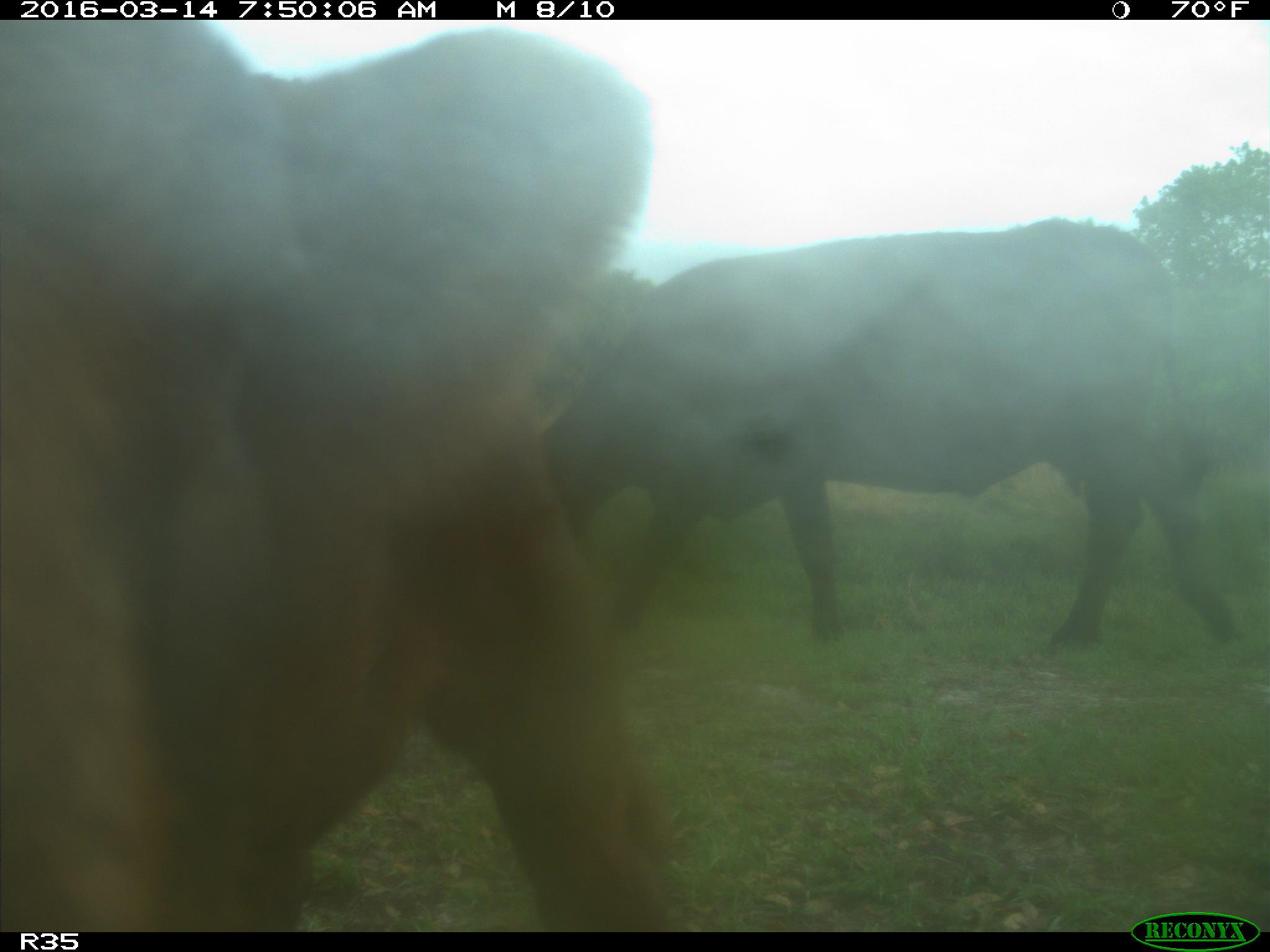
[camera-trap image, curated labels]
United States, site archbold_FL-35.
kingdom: Animalia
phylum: Chordata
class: Mammalia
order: Artiodactyla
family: Bovidae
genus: Bos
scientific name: Bos taurus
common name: domestic cow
Bos taurus (domestic cow).